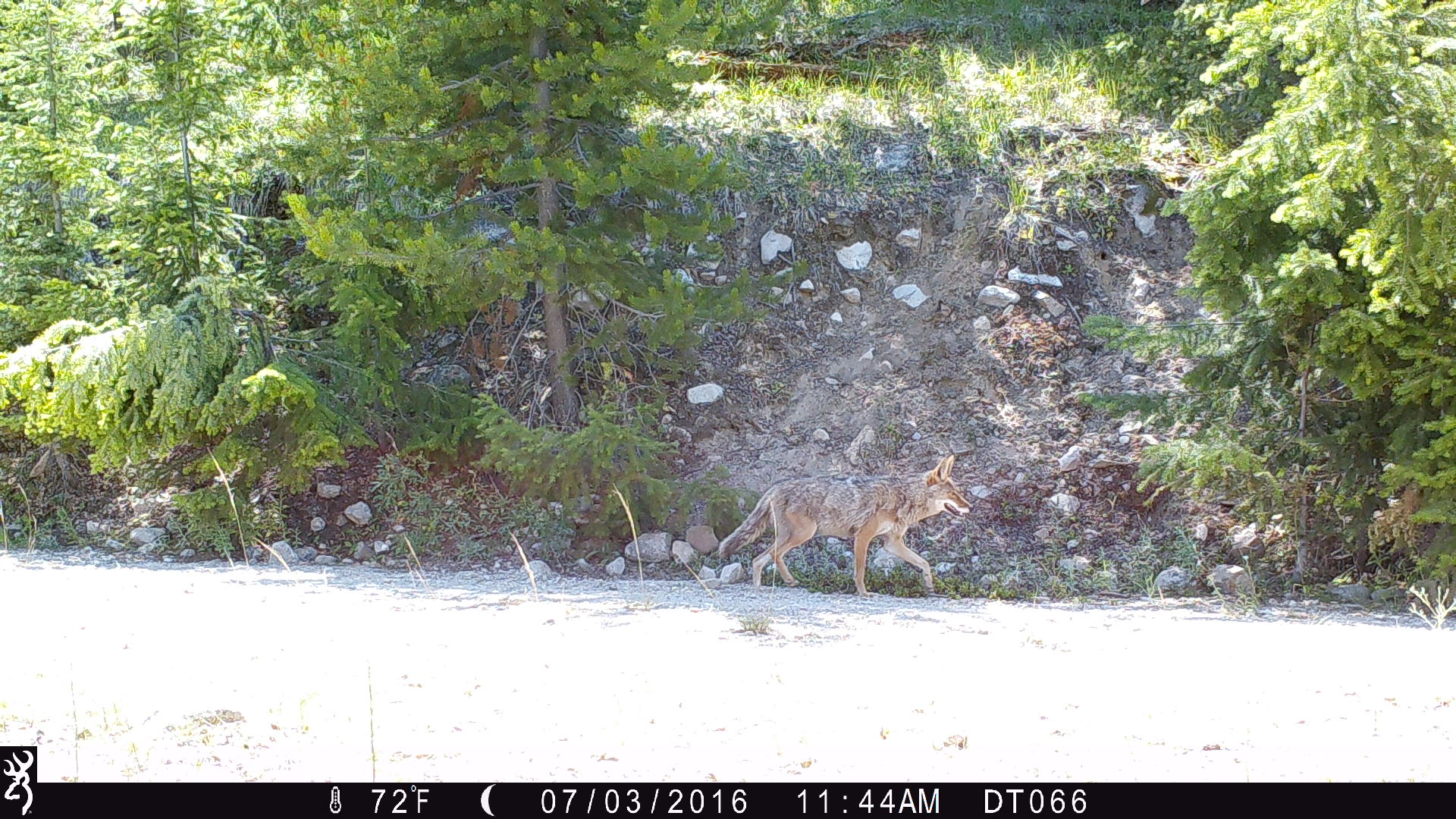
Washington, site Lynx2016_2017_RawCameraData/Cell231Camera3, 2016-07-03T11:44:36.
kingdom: Animalia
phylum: Chordata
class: Mammalia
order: Carnivora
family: Canidae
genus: Canis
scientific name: Canis latrans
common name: coyote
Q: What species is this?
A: Canis latrans (coyote).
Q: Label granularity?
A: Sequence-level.